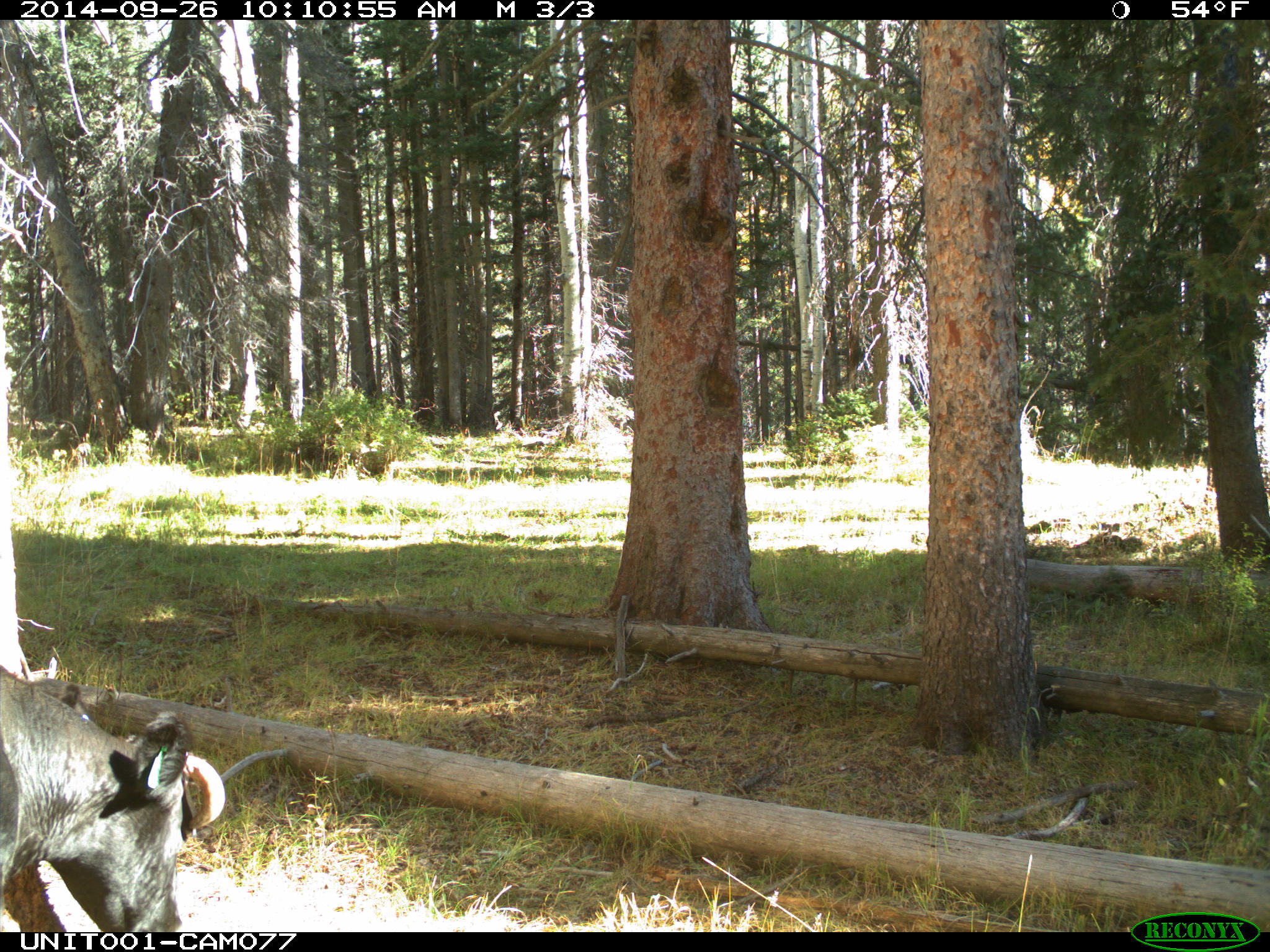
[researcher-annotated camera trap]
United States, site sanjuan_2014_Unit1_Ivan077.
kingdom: Animalia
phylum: Chordata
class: Mammalia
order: Artiodactyla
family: Bovidae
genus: Bos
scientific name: Bos taurus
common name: domestic cow